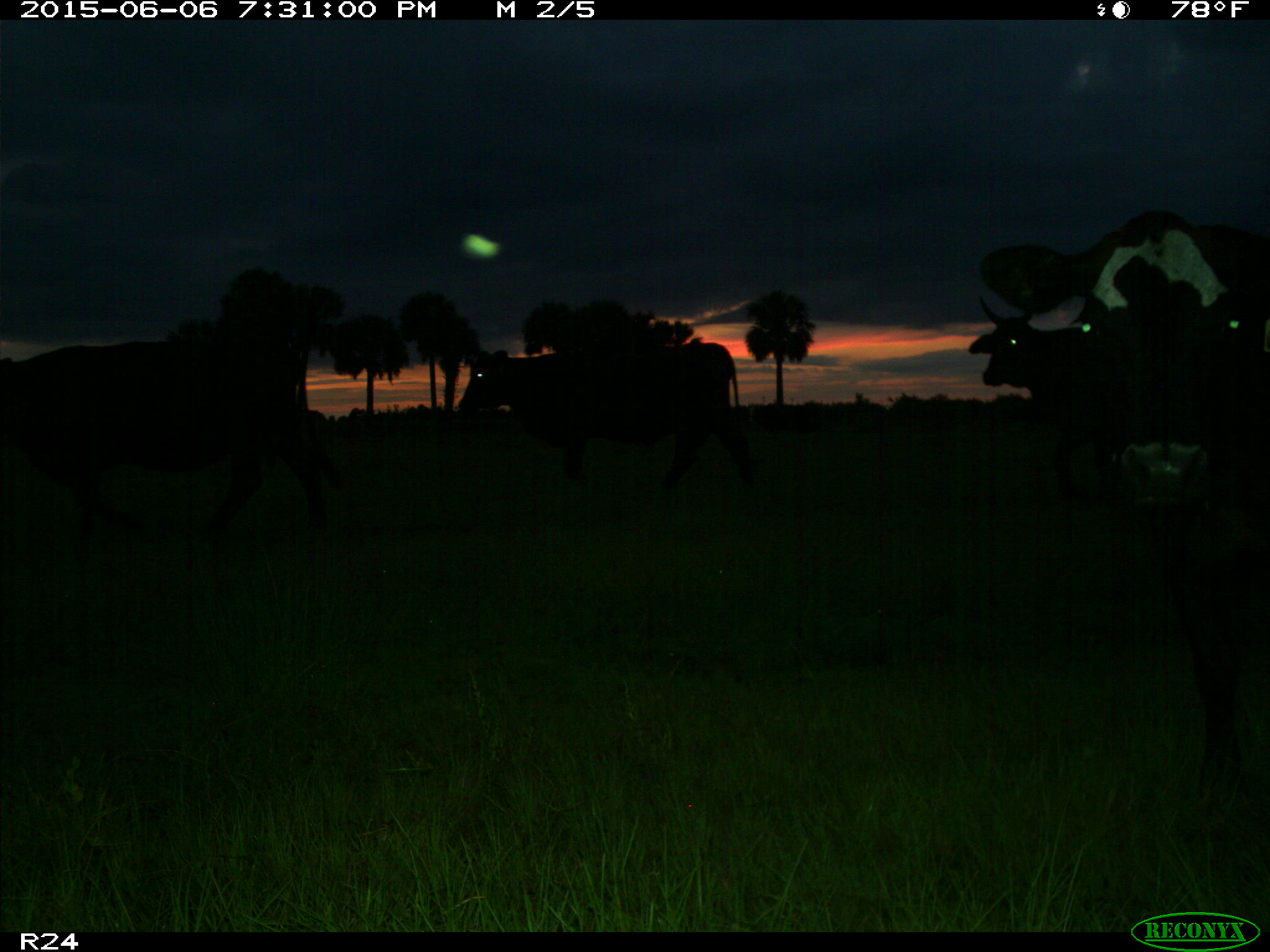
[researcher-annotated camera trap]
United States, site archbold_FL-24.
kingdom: Animalia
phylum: Chordata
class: Mammalia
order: Artiodactyla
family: Bovidae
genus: Bos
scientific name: Bos taurus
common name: domestic cow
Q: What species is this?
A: Bos taurus (domestic cow).